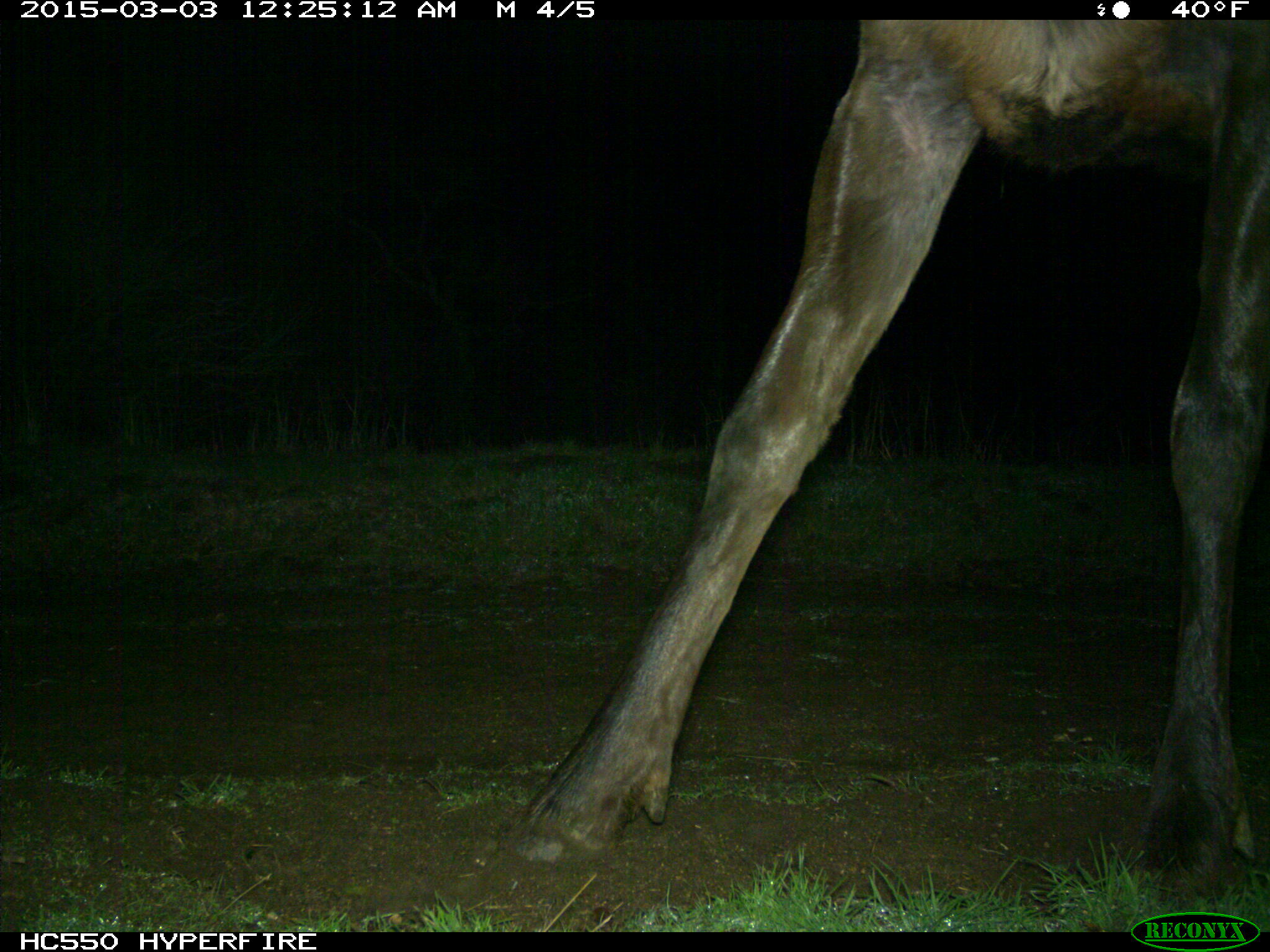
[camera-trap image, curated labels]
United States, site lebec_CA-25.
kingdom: Animalia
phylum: Chordata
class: Mammalia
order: Artiodactyla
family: Cervidae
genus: Cervus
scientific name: Cervus canadensis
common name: elk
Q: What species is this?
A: Cervus canadensis (elk).